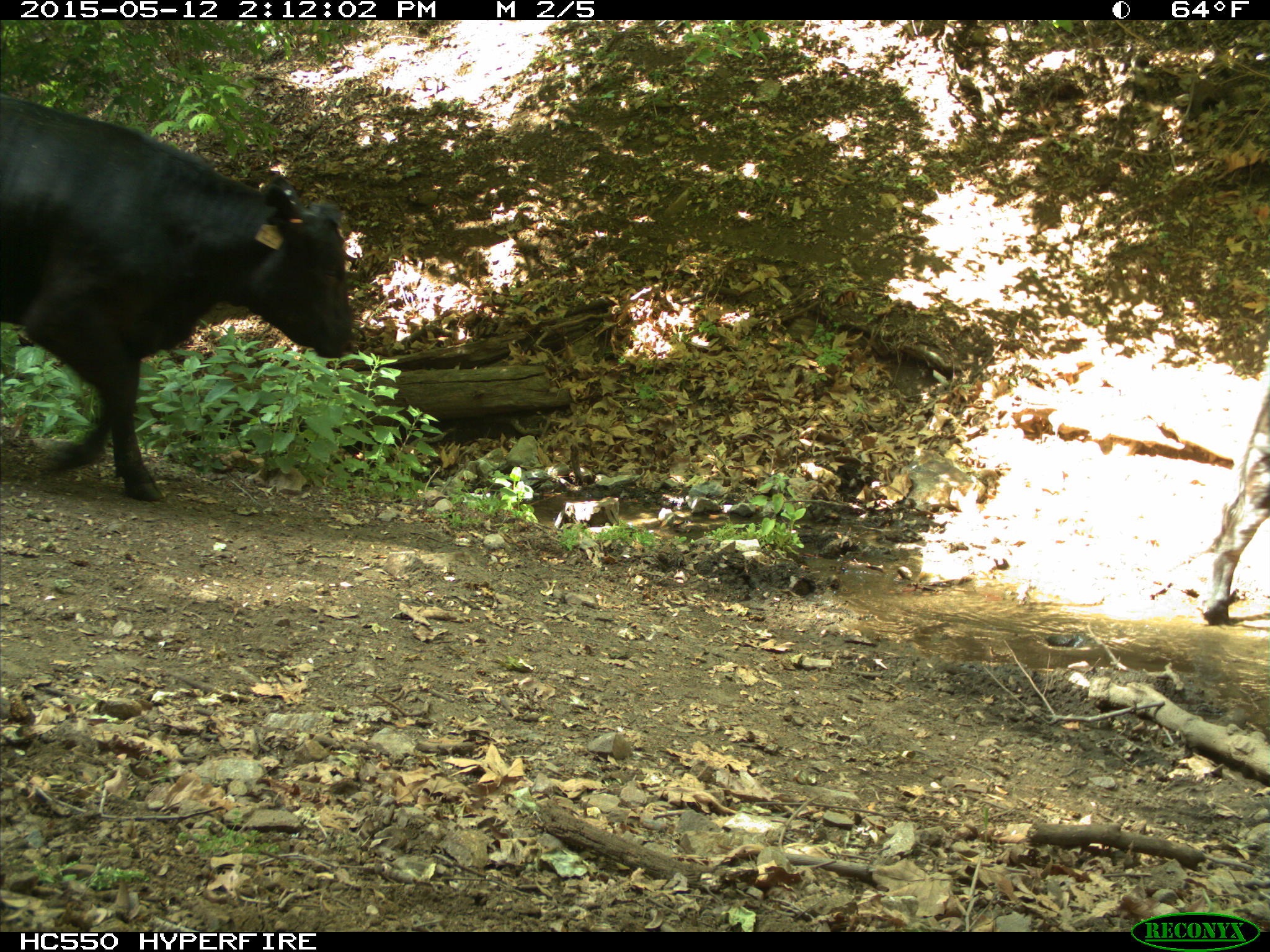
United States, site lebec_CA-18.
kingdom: Animalia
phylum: Chordata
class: Mammalia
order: Artiodactyla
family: Bovidae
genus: Bos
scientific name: Bos taurus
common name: domestic cow